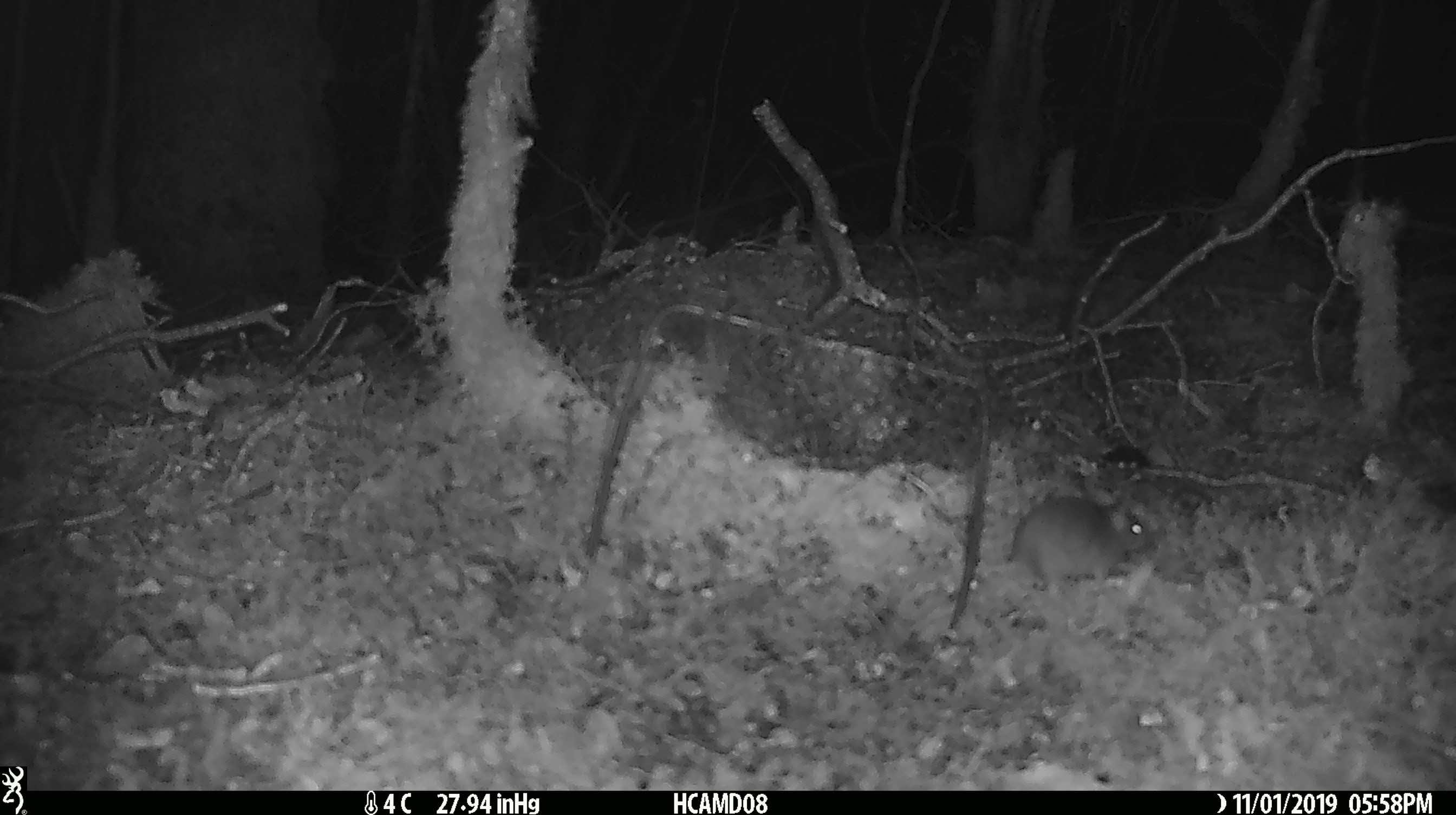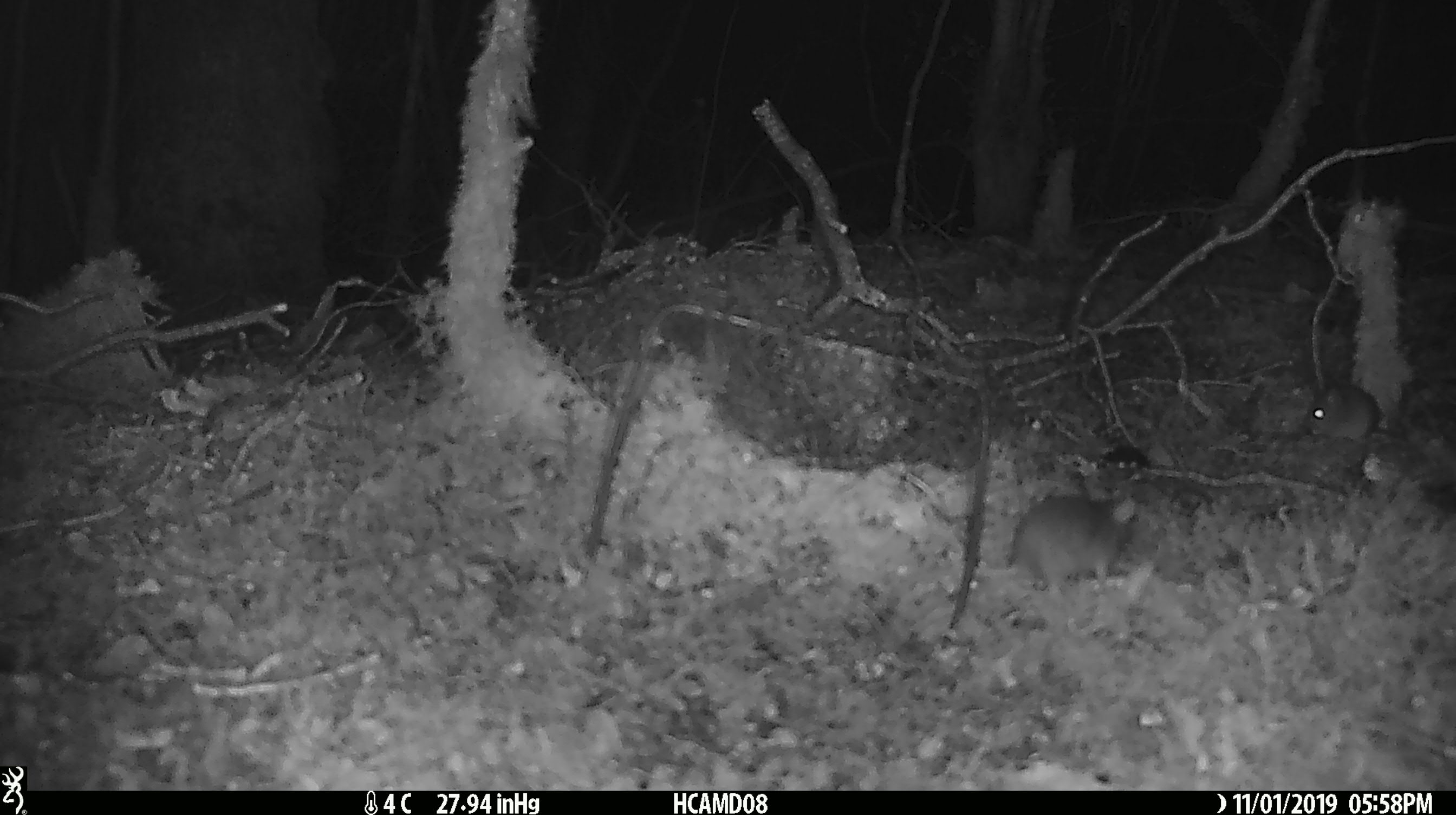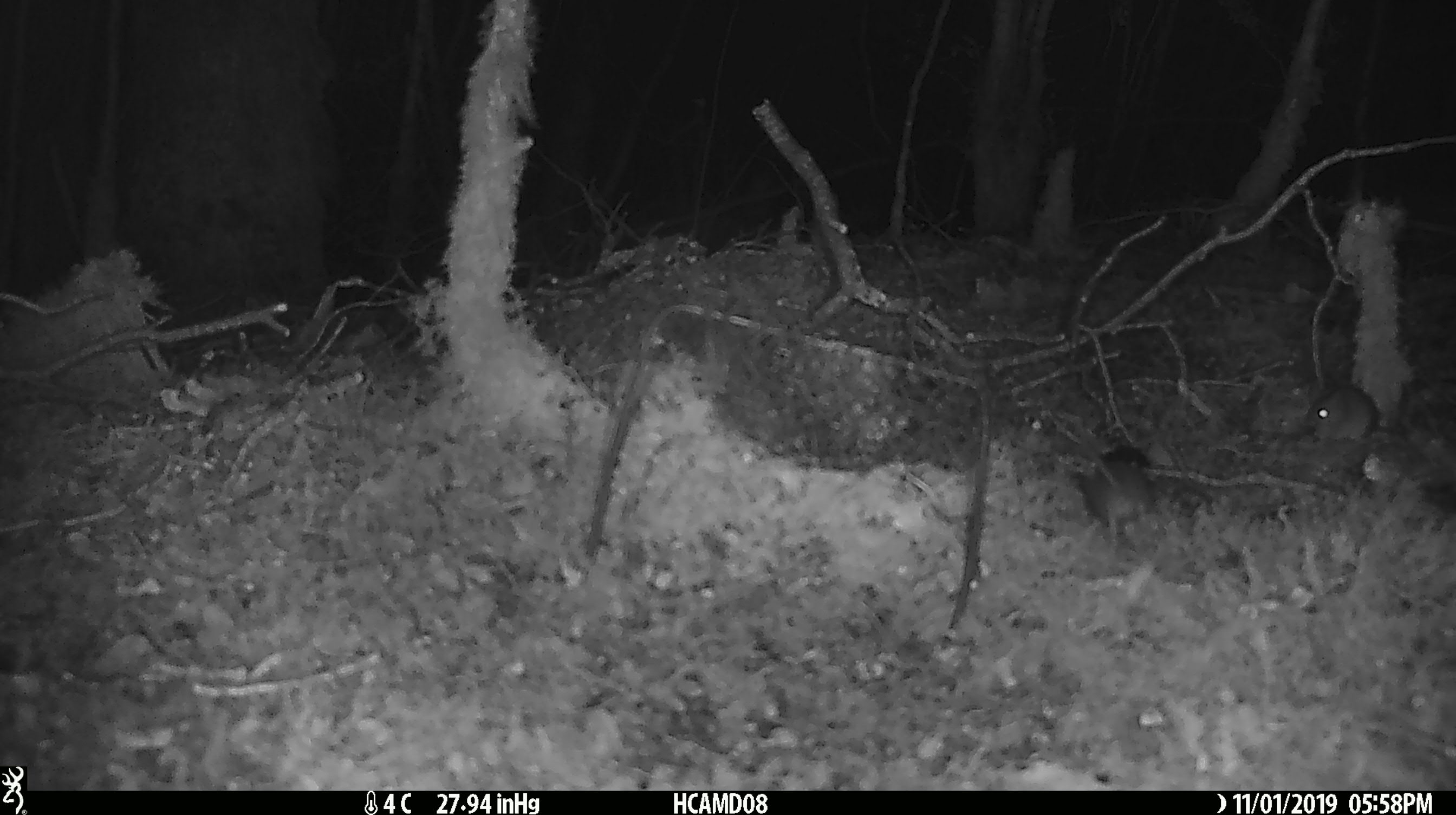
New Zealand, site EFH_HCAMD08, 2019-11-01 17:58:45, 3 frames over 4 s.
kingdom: Animalia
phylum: Chordata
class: Mammalia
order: Rodentia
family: Muridae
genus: Mus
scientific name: Mus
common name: mouse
Mouse (Mus).